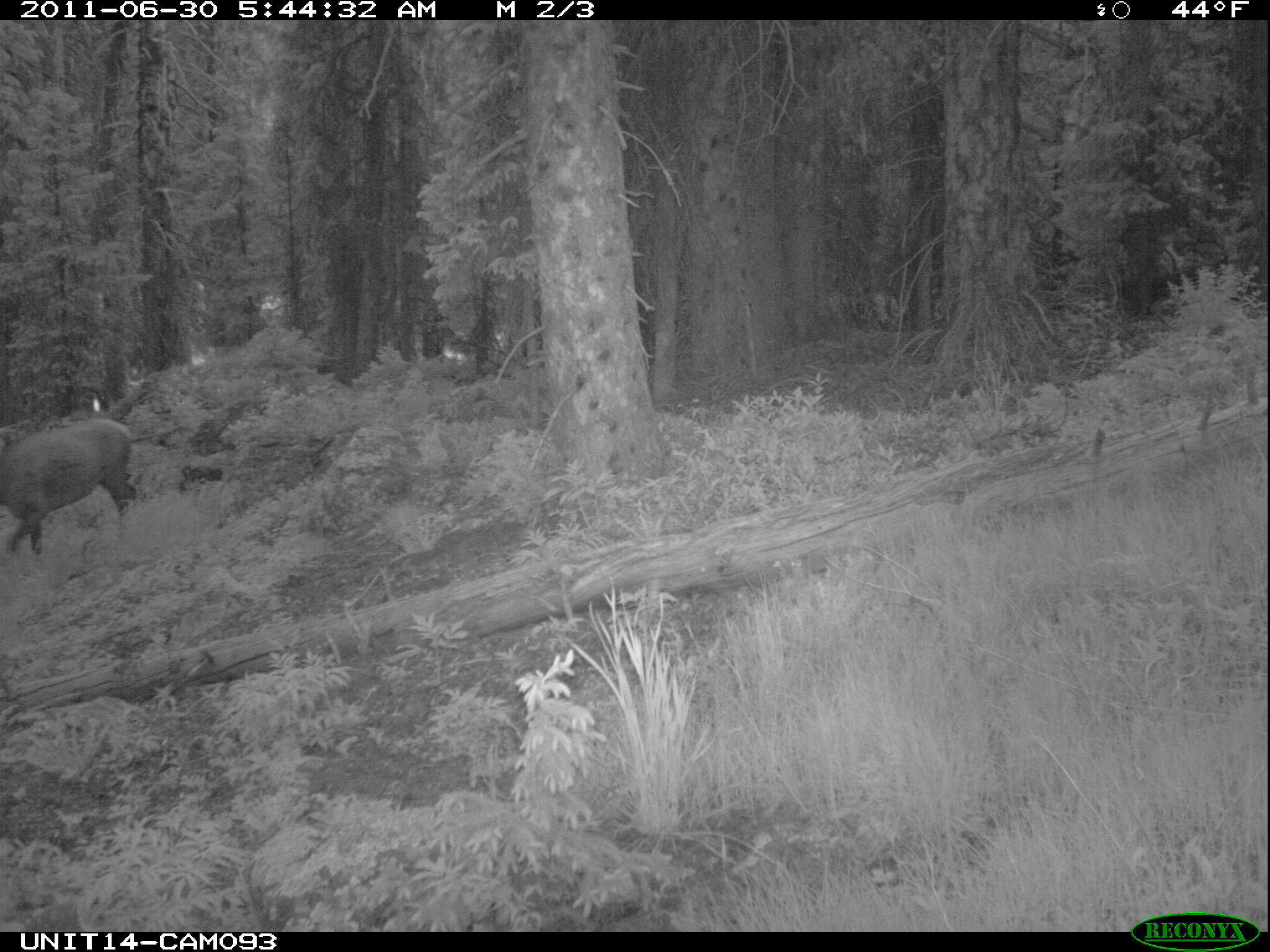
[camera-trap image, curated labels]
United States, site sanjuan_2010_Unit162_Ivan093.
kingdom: Animalia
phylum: Chordata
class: Mammalia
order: Artiodactyla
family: Cervidae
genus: Cervus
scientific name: Cervus elaphus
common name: red deer